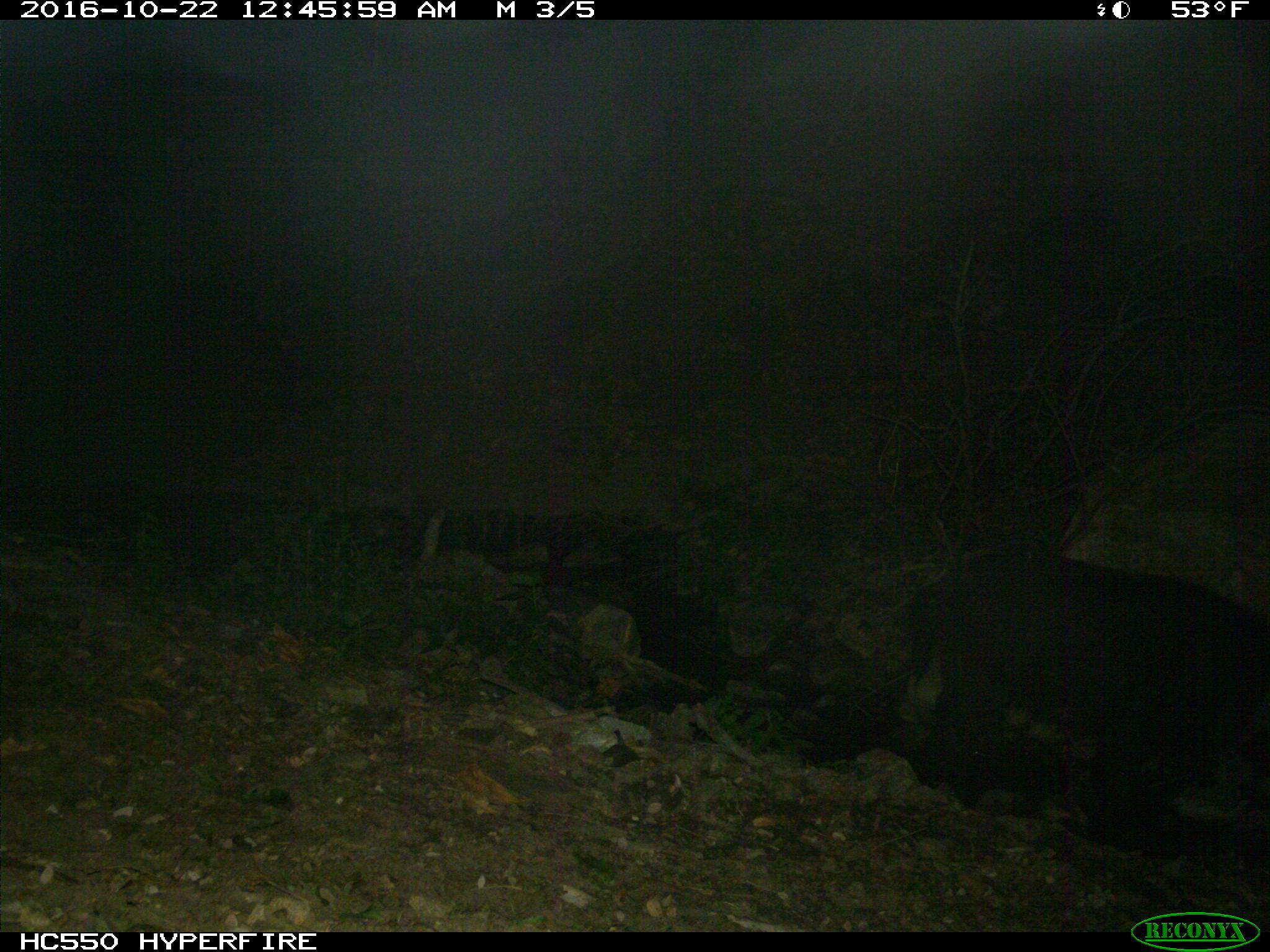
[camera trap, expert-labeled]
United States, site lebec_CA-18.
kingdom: Animalia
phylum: Chordata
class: Mammalia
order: Artiodactyla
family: Suidae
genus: Sus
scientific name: Sus scrofa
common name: wild boar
Sus scrofa (wild boar).